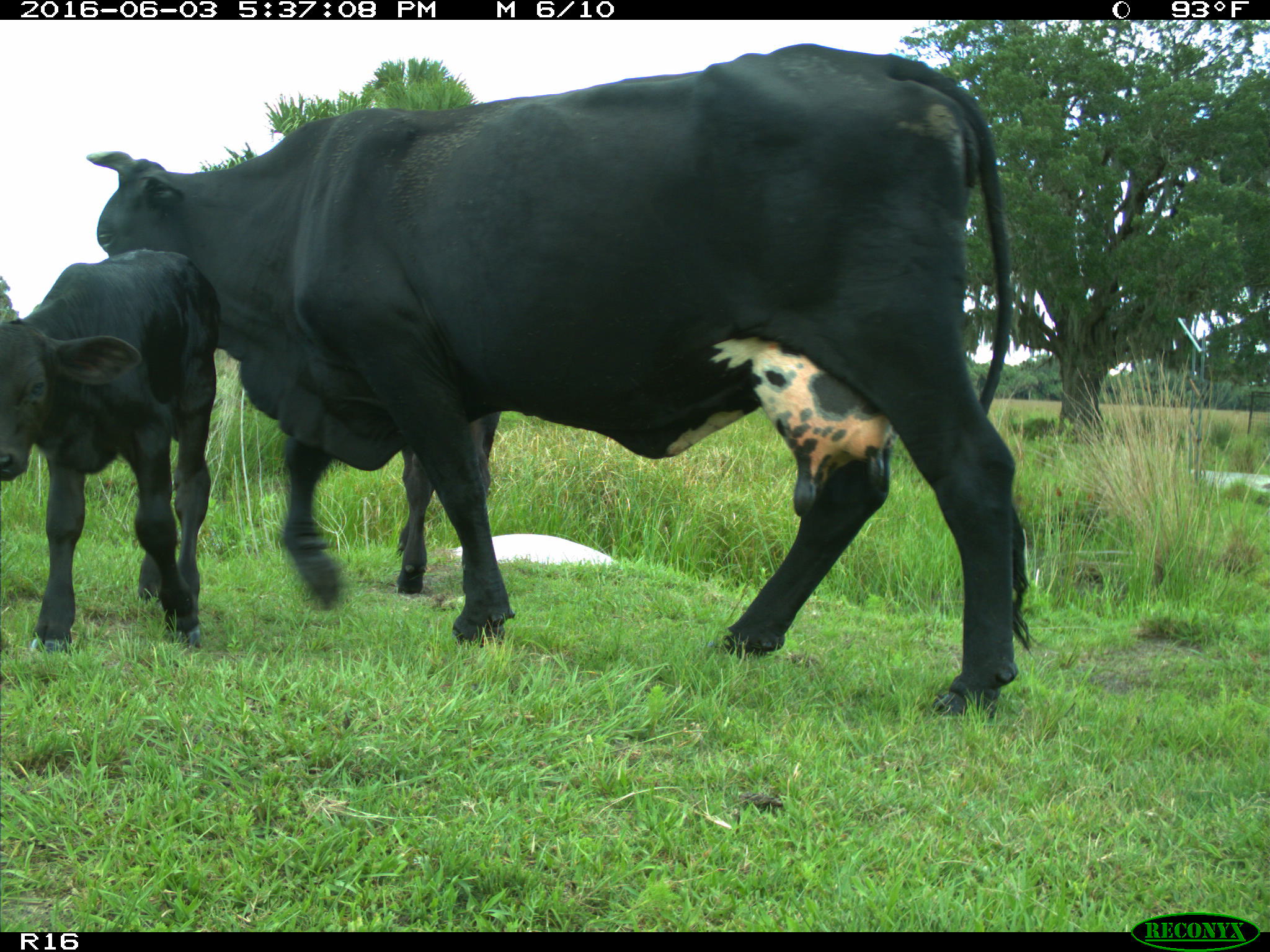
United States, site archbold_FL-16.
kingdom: Animalia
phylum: Chordata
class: Mammalia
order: Artiodactyla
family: Bovidae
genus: Bos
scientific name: Bos taurus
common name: domestic cow